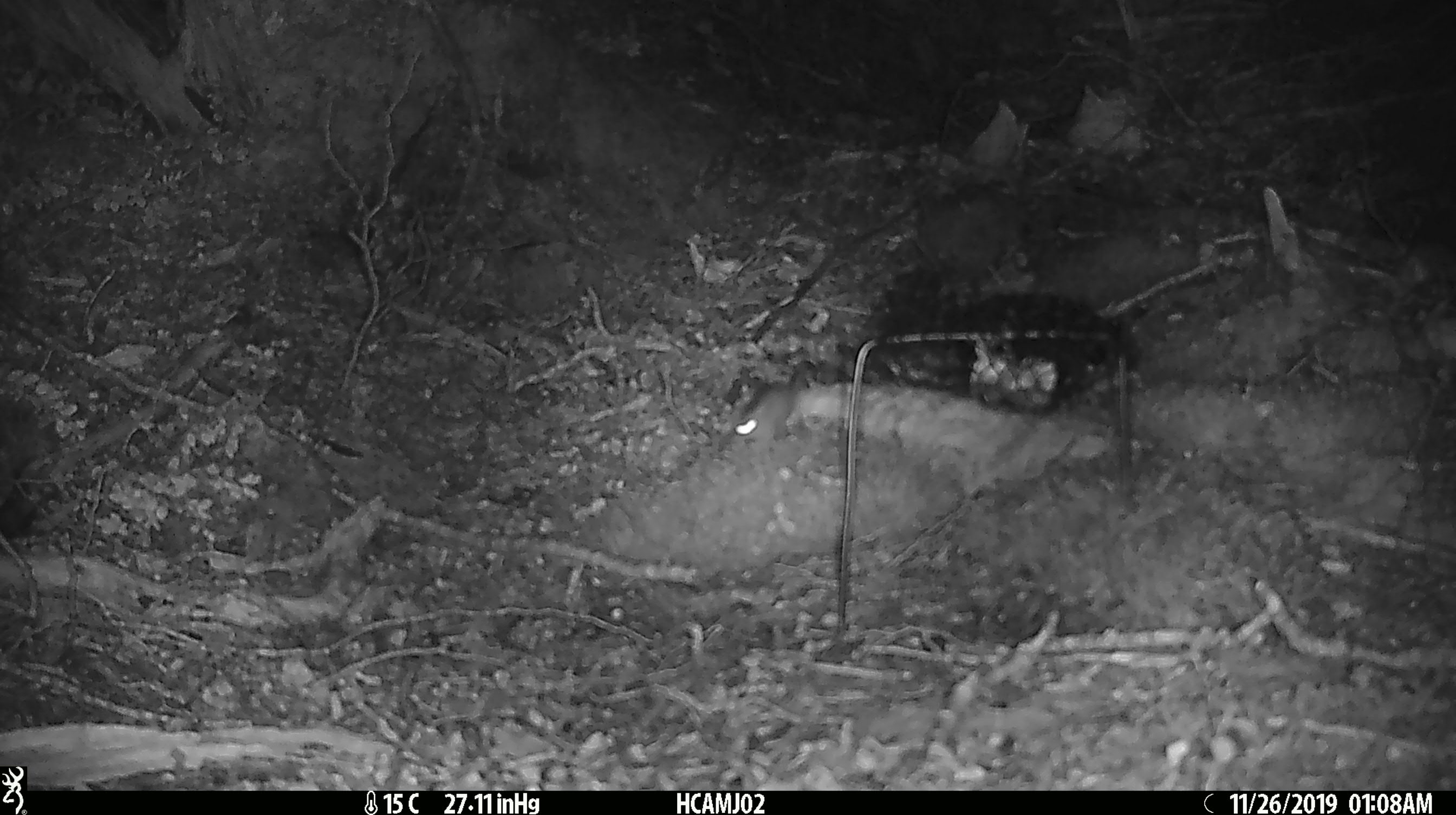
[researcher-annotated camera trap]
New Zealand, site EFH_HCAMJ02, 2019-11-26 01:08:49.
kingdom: Animalia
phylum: Chordata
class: Mammalia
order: Rodentia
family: Muridae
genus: Mus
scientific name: Mus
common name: mouse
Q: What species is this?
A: Mouse (Mus).